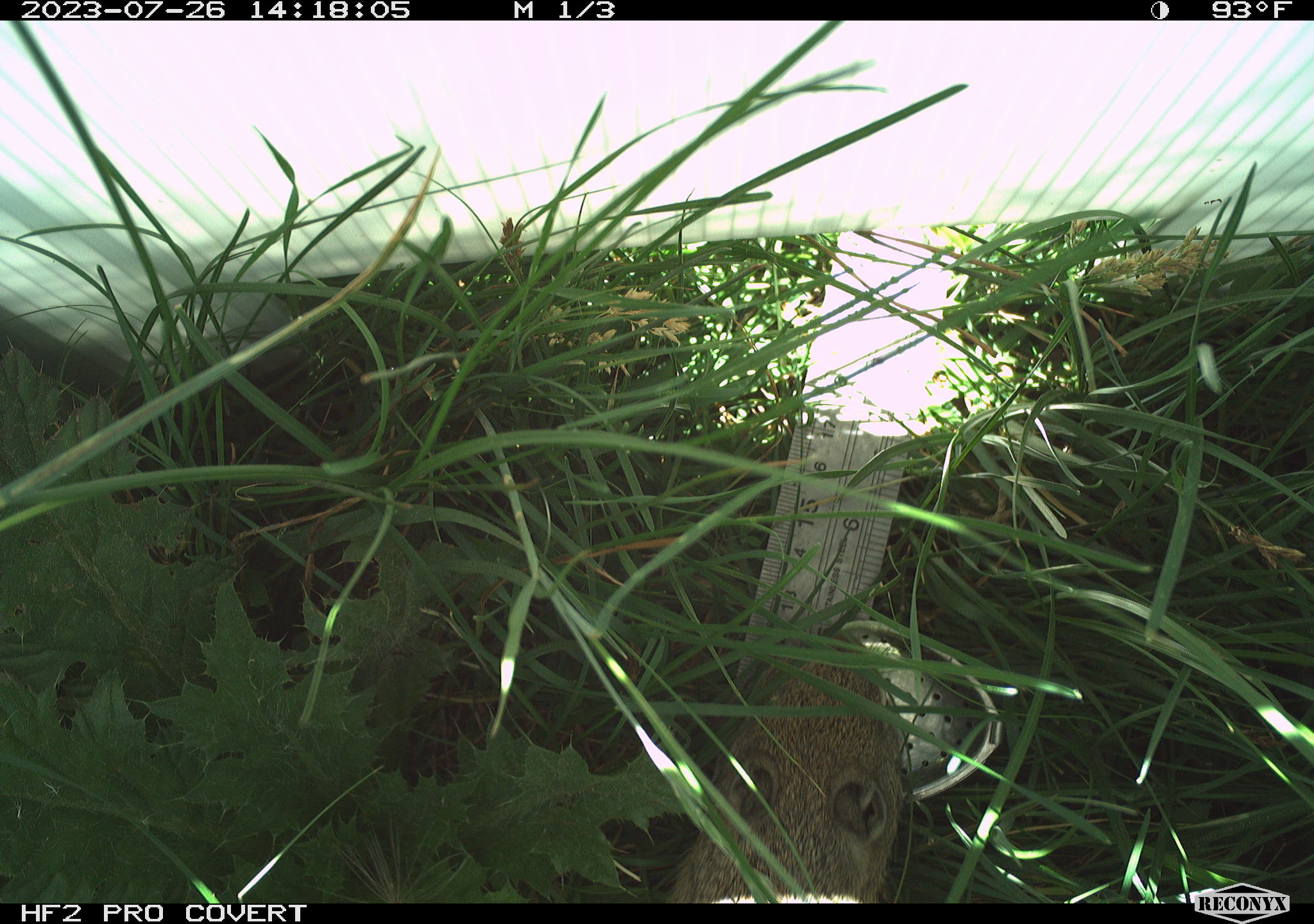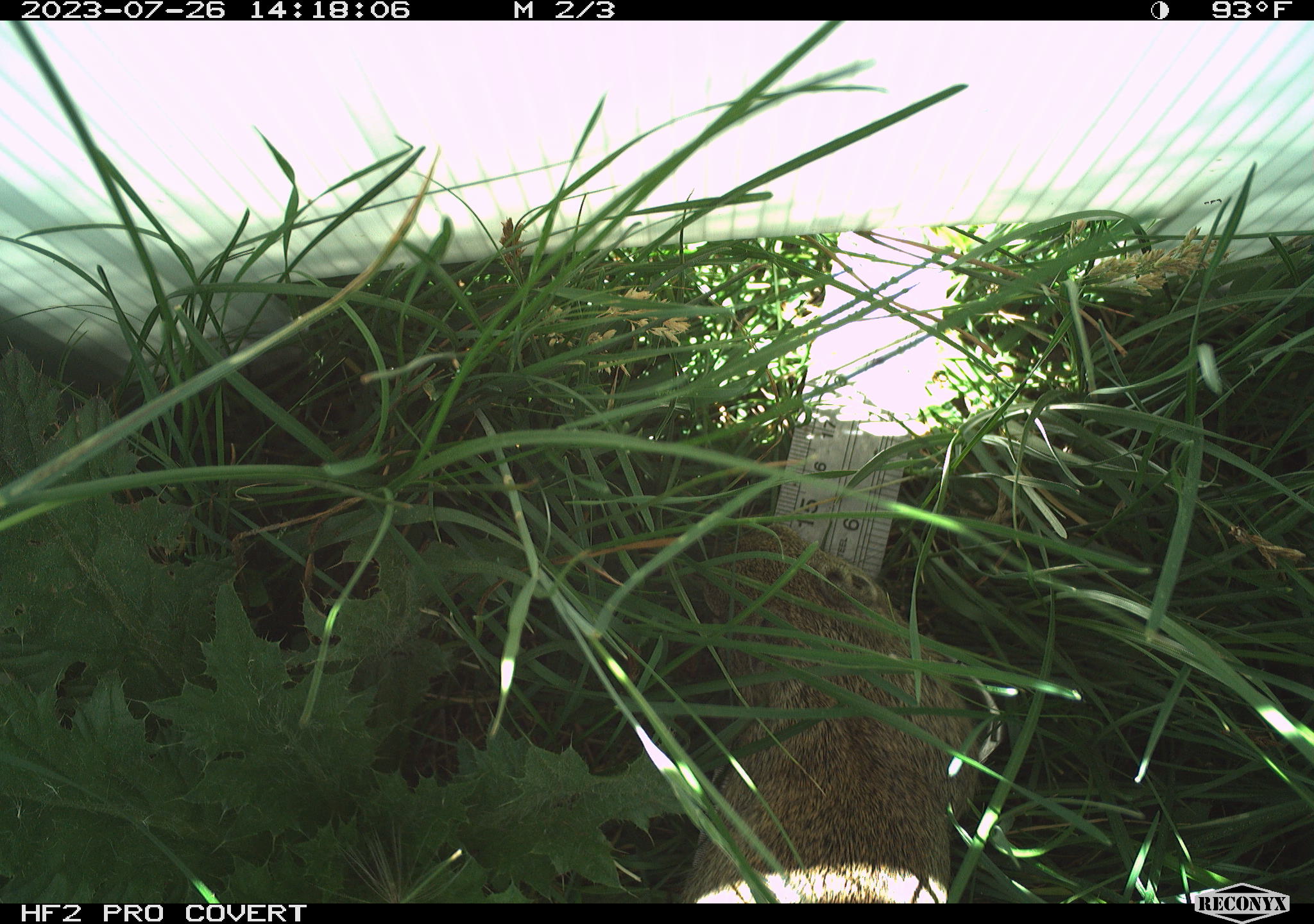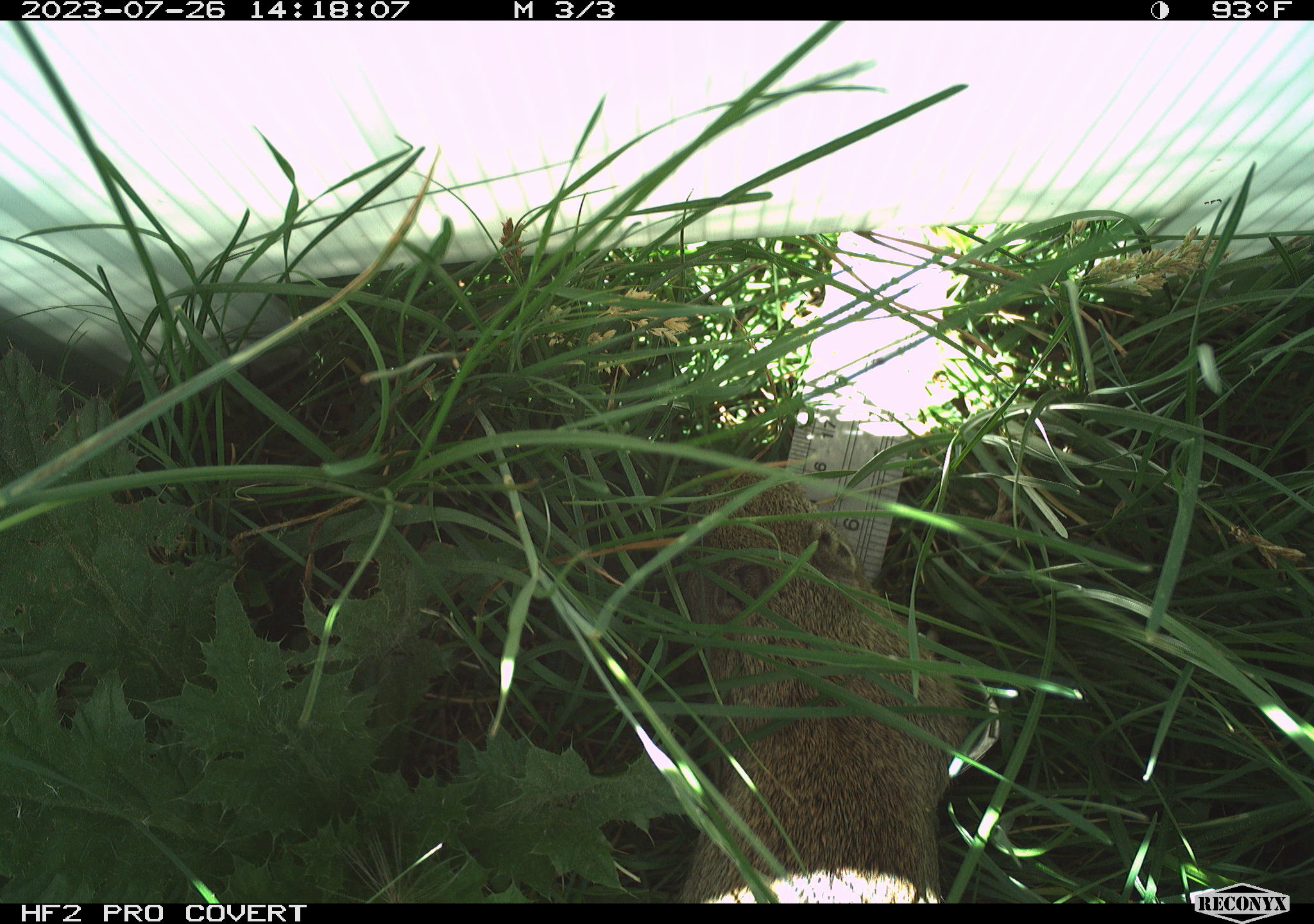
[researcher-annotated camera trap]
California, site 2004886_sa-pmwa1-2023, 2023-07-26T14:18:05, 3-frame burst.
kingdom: Animalia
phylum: Chordata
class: Mammalia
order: Rodentia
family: Sciuridae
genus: Urocitellus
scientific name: Urocitellus beldingi beldingi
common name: belding's ground squirrel